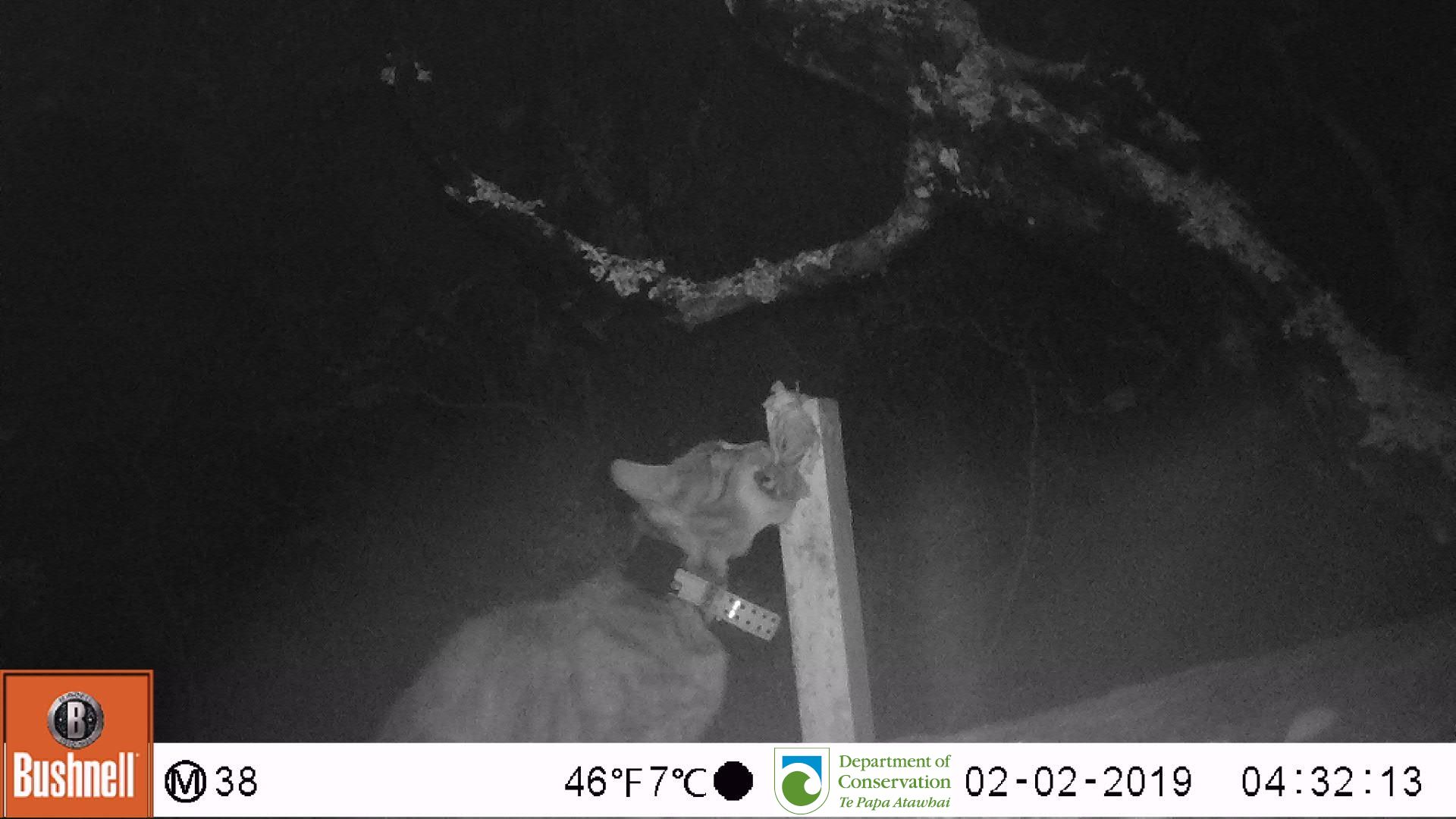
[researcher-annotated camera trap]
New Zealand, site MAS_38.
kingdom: Animalia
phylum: Chordata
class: Mammalia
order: Carnivora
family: Felidae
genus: Felis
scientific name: Felis catus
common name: domestic cat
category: cat